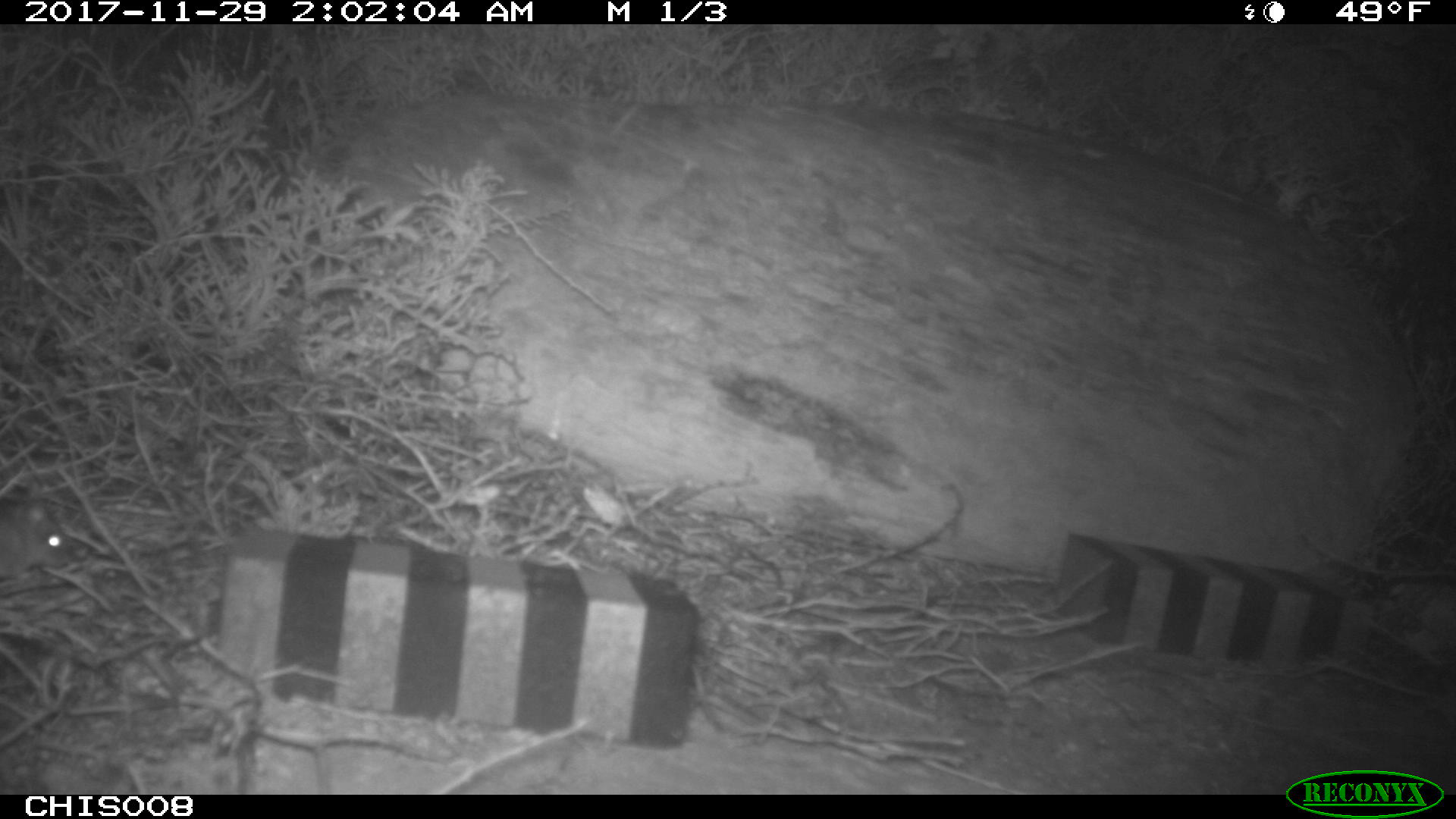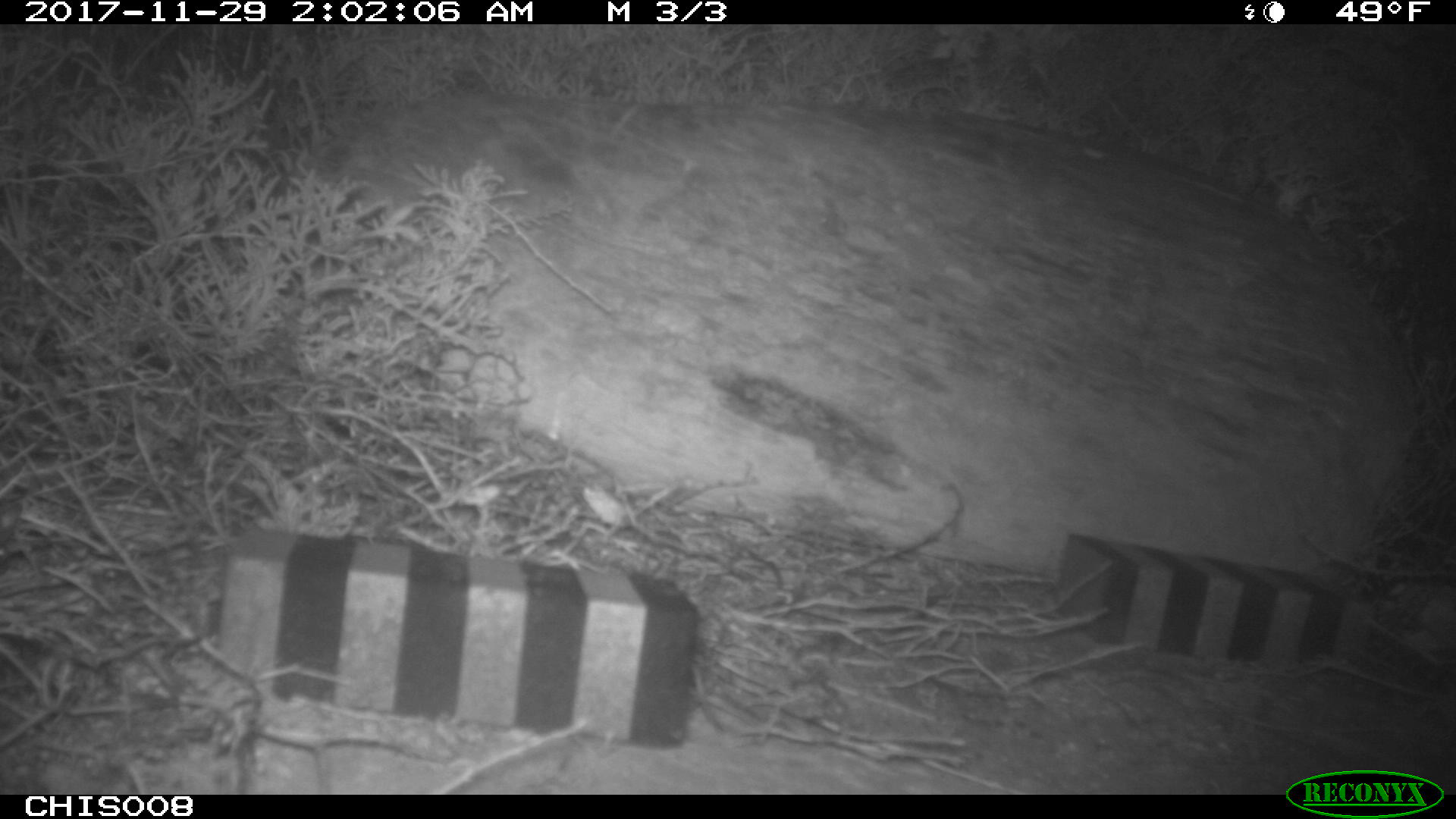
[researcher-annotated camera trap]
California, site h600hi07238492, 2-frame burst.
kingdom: Animalia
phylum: Chordata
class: Mammalia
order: Rodentia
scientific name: Rodentia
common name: rodent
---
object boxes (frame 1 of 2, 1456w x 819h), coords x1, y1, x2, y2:
rodent: 0, 507, 68, 585